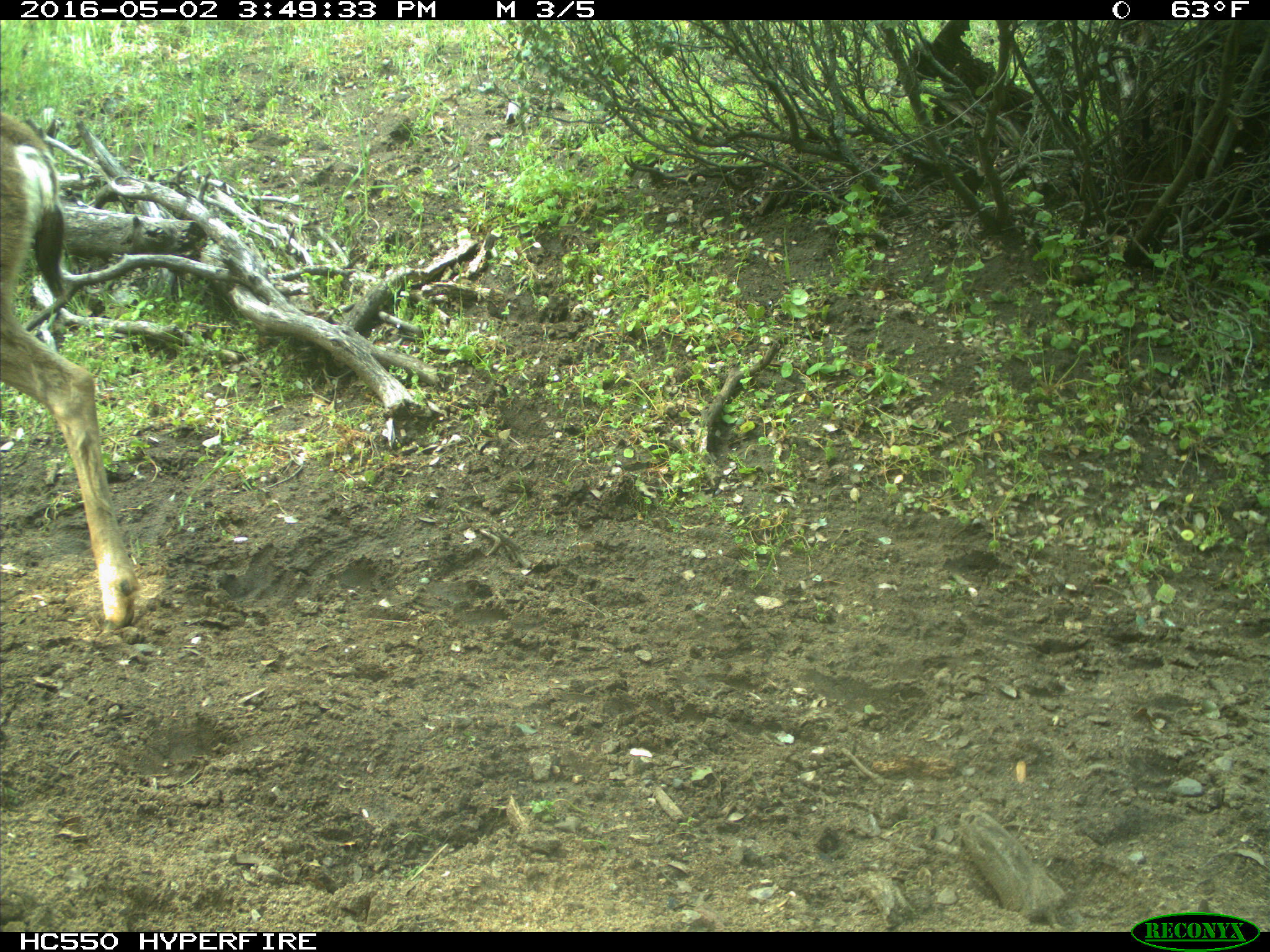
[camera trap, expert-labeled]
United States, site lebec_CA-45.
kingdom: Animalia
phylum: Chordata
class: Mammalia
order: Artiodactyla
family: Cervidae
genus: Odocoileus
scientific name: Odocoileus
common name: deer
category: unidentified deer